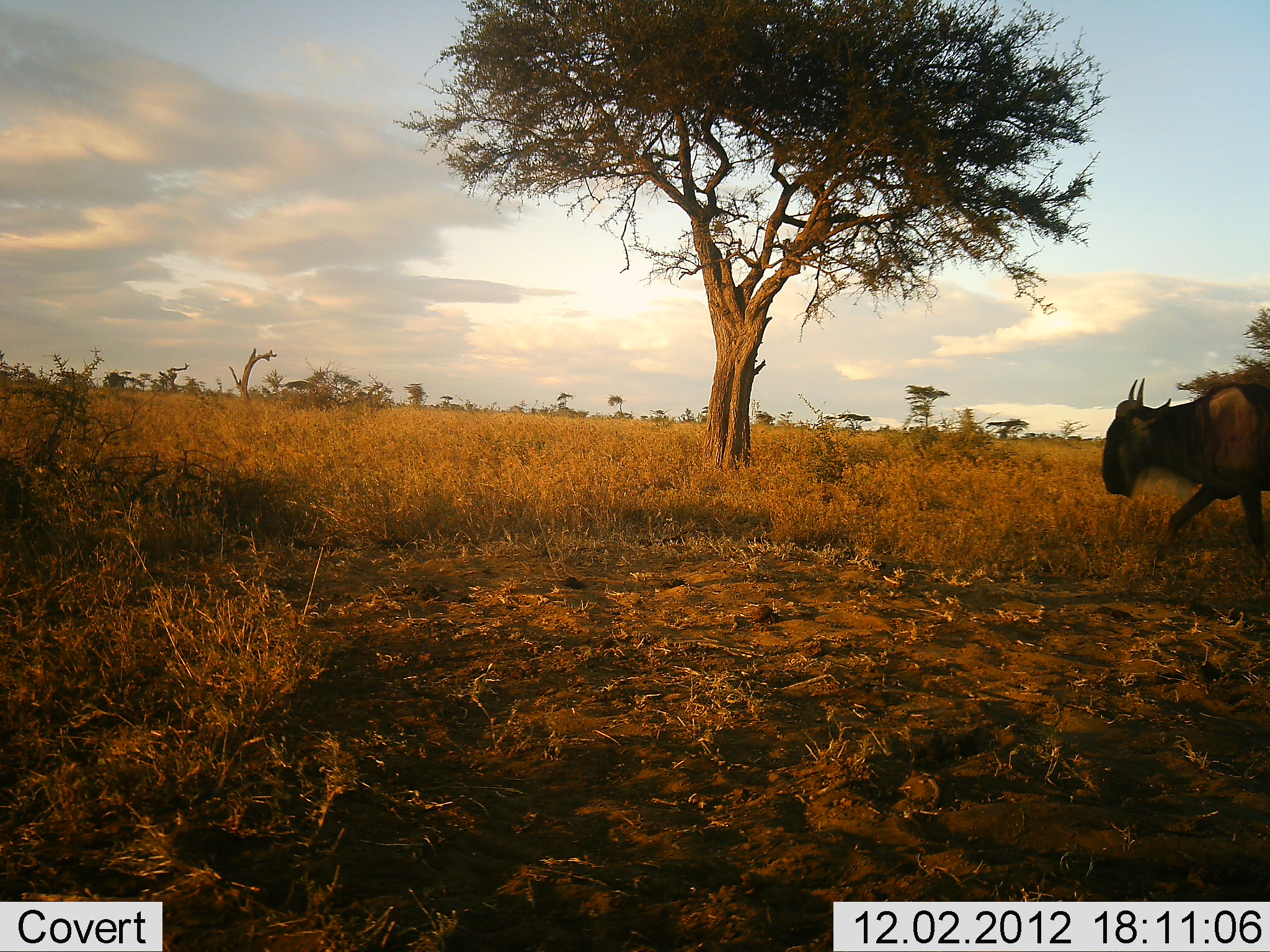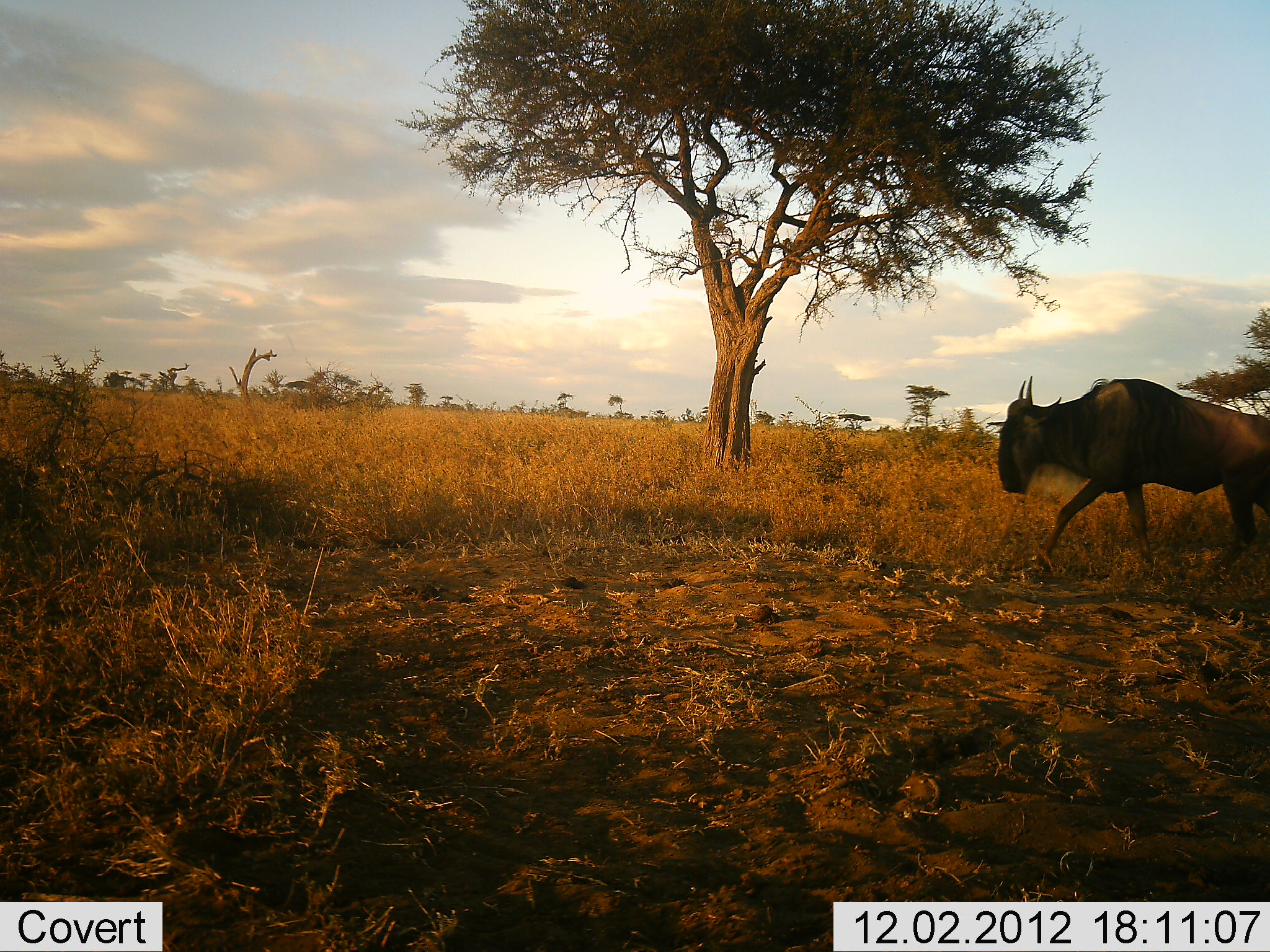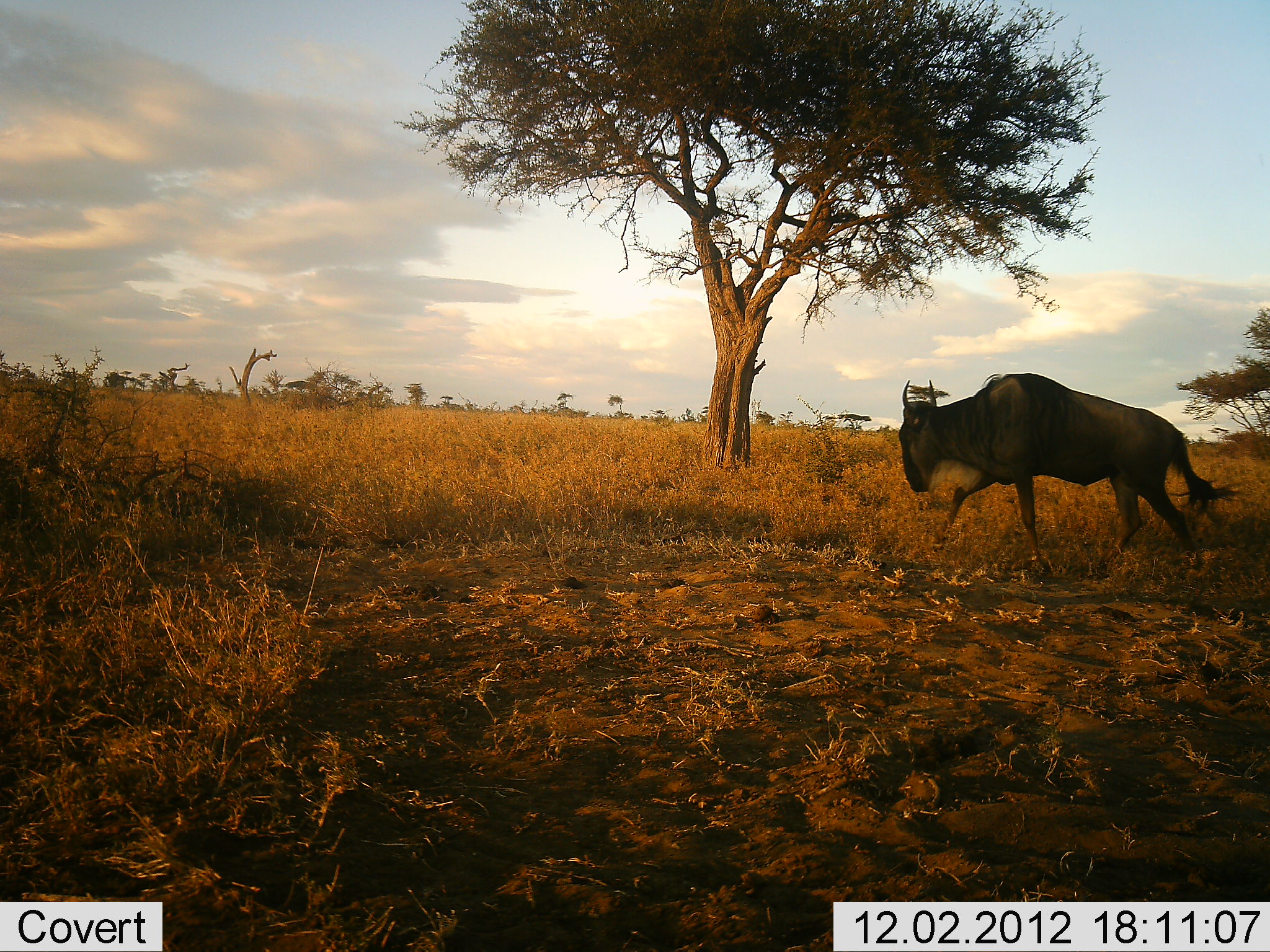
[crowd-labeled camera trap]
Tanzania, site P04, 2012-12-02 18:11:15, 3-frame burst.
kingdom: Animalia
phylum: Chordata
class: Mammalia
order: Artiodactyla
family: Bovidae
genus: Connochaetes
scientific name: Connochaetes taurinus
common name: blue wildebeest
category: wildebeest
Wildebeest (blue wildebeest) (Connochaetes taurinus), count 1. Behavior (volunteer vote fractions): standing 0%, resting 0%, moving 100%, interacting 0%. Young present (vote fraction): 0%. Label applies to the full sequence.